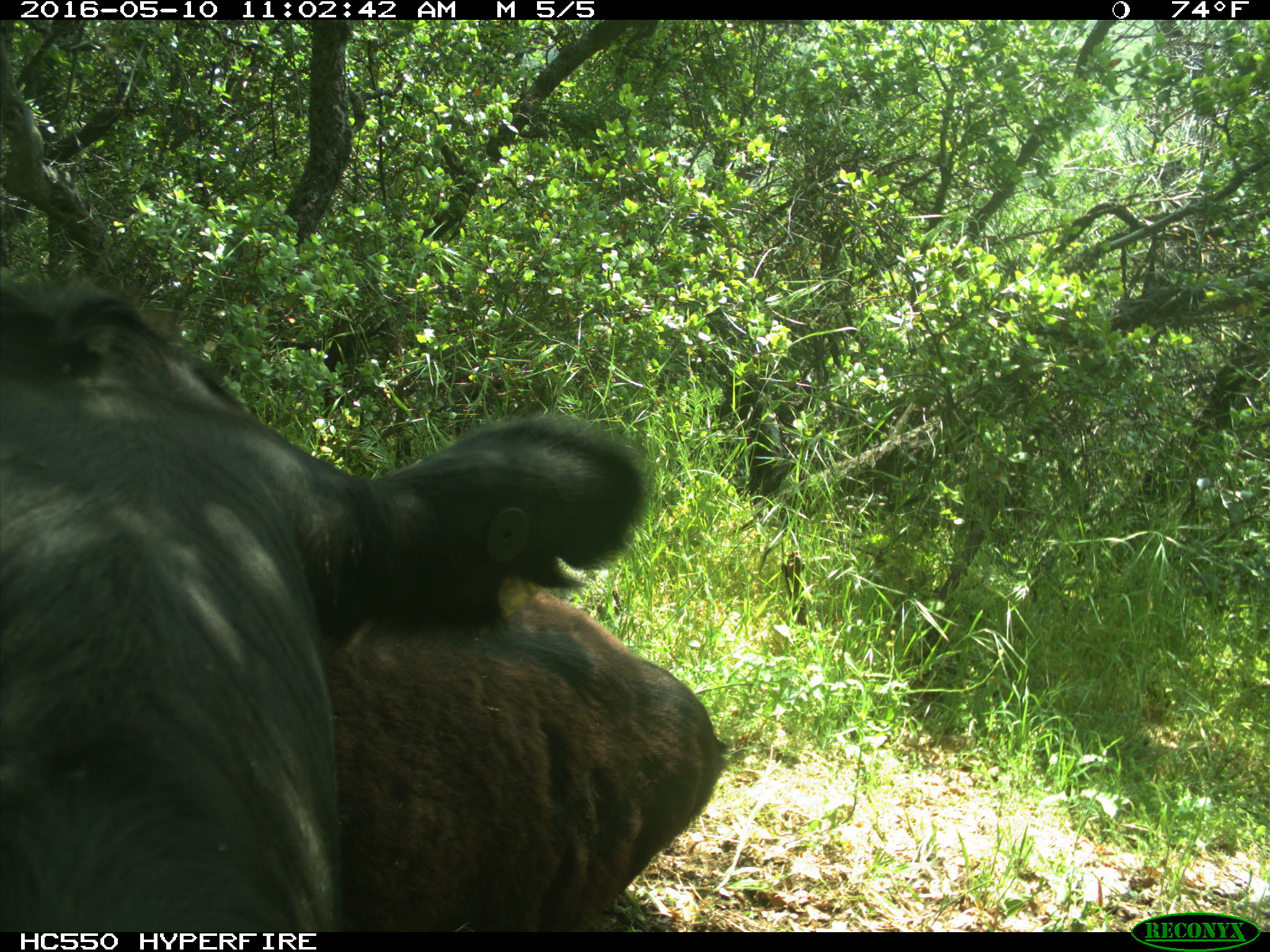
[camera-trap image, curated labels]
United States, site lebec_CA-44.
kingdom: Animalia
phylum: Chordata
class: Mammalia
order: Artiodactyla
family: Bovidae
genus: Bos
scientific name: Bos taurus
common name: domestic cow